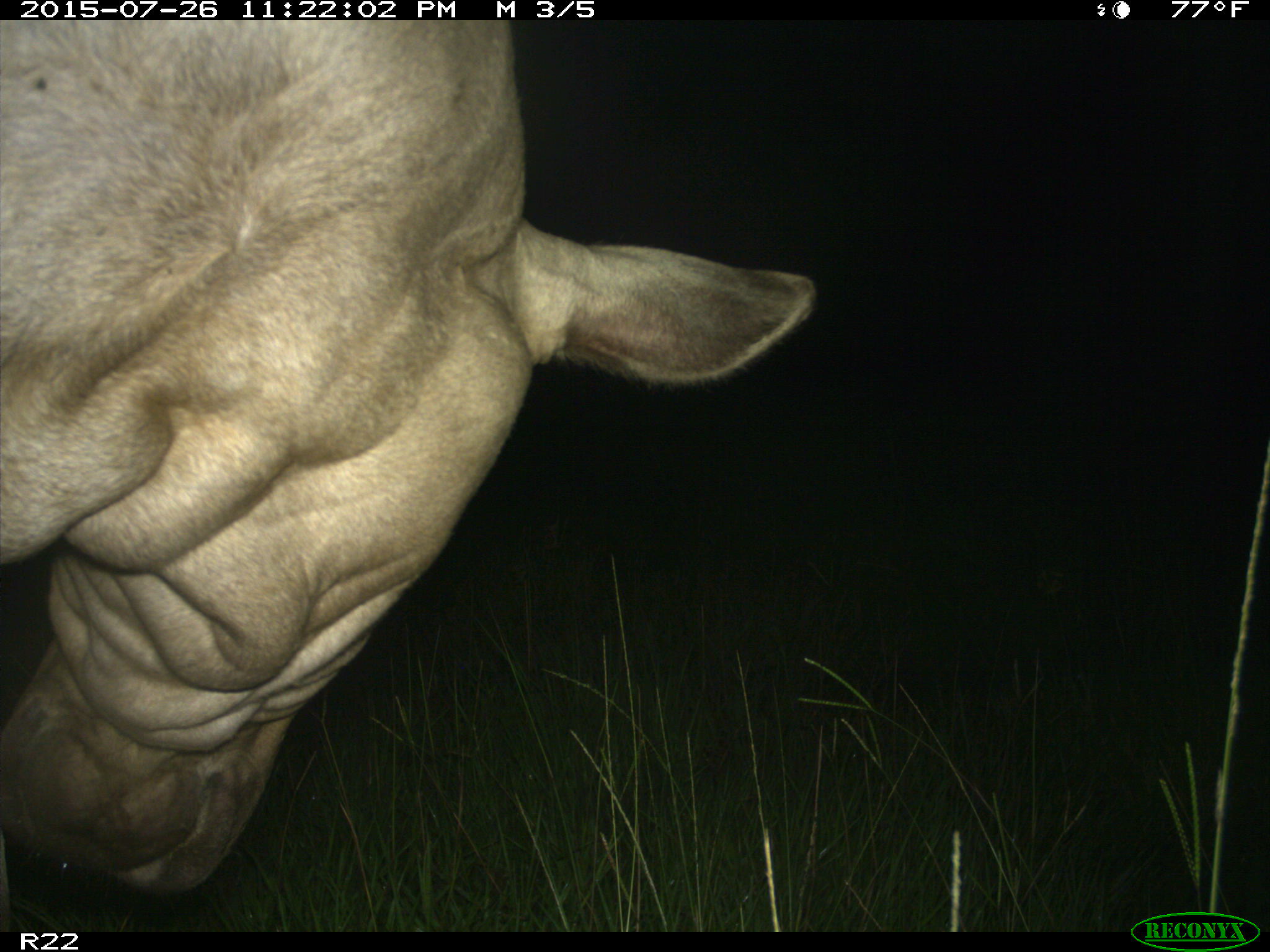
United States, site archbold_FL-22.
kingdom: Animalia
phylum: Chordata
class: Mammalia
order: Artiodactyla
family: Bovidae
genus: Bos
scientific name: Bos taurus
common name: domestic cow